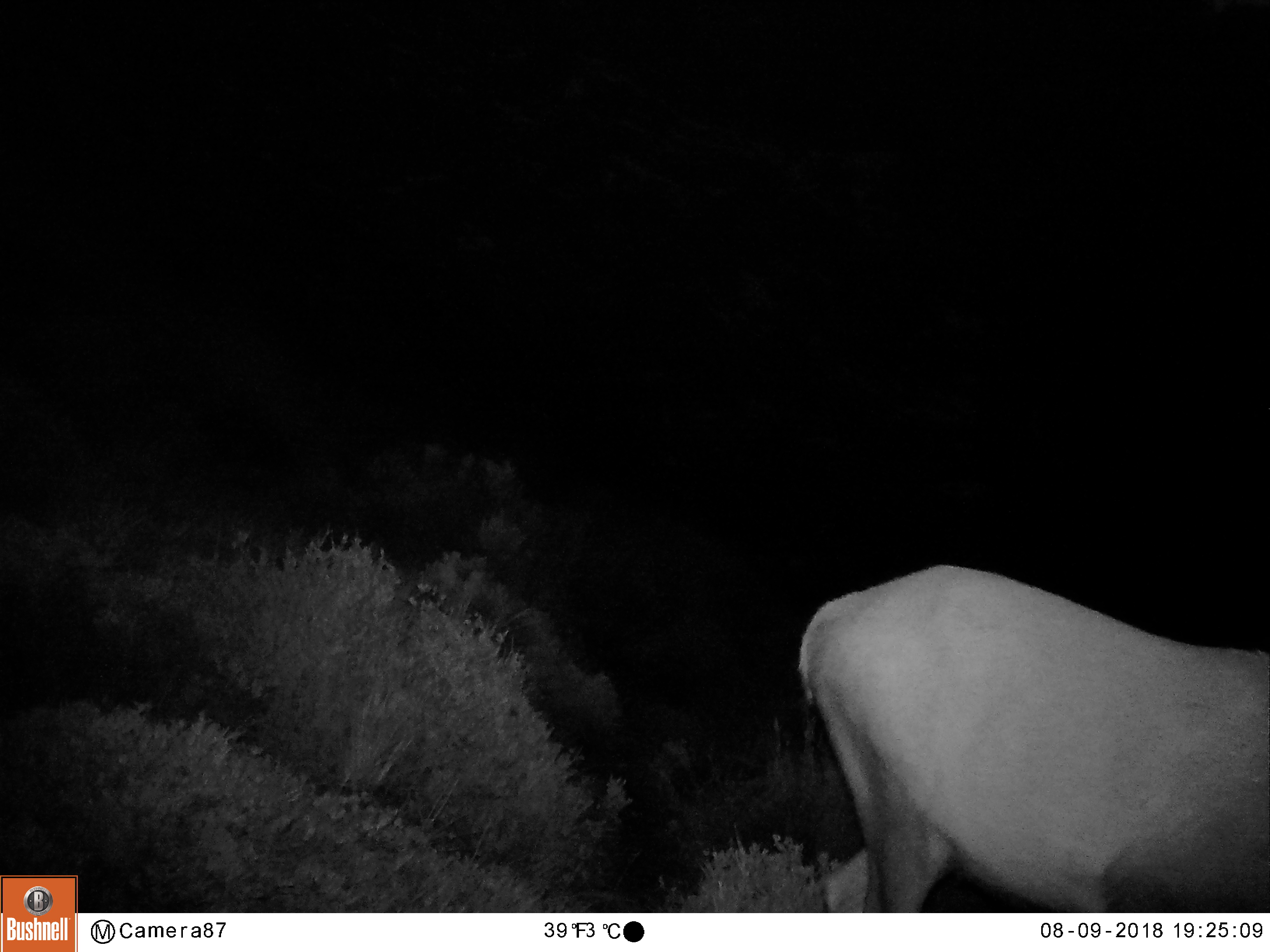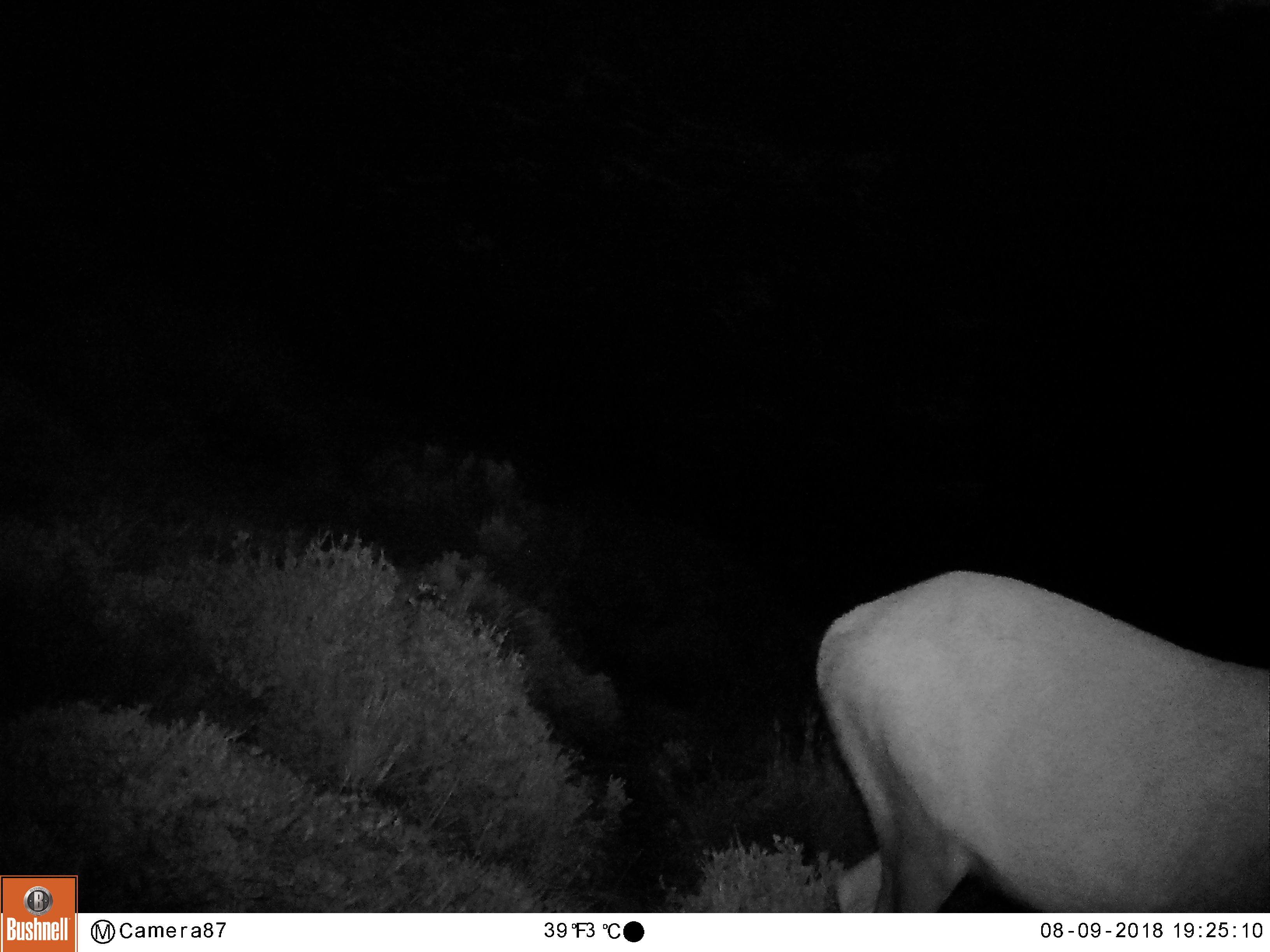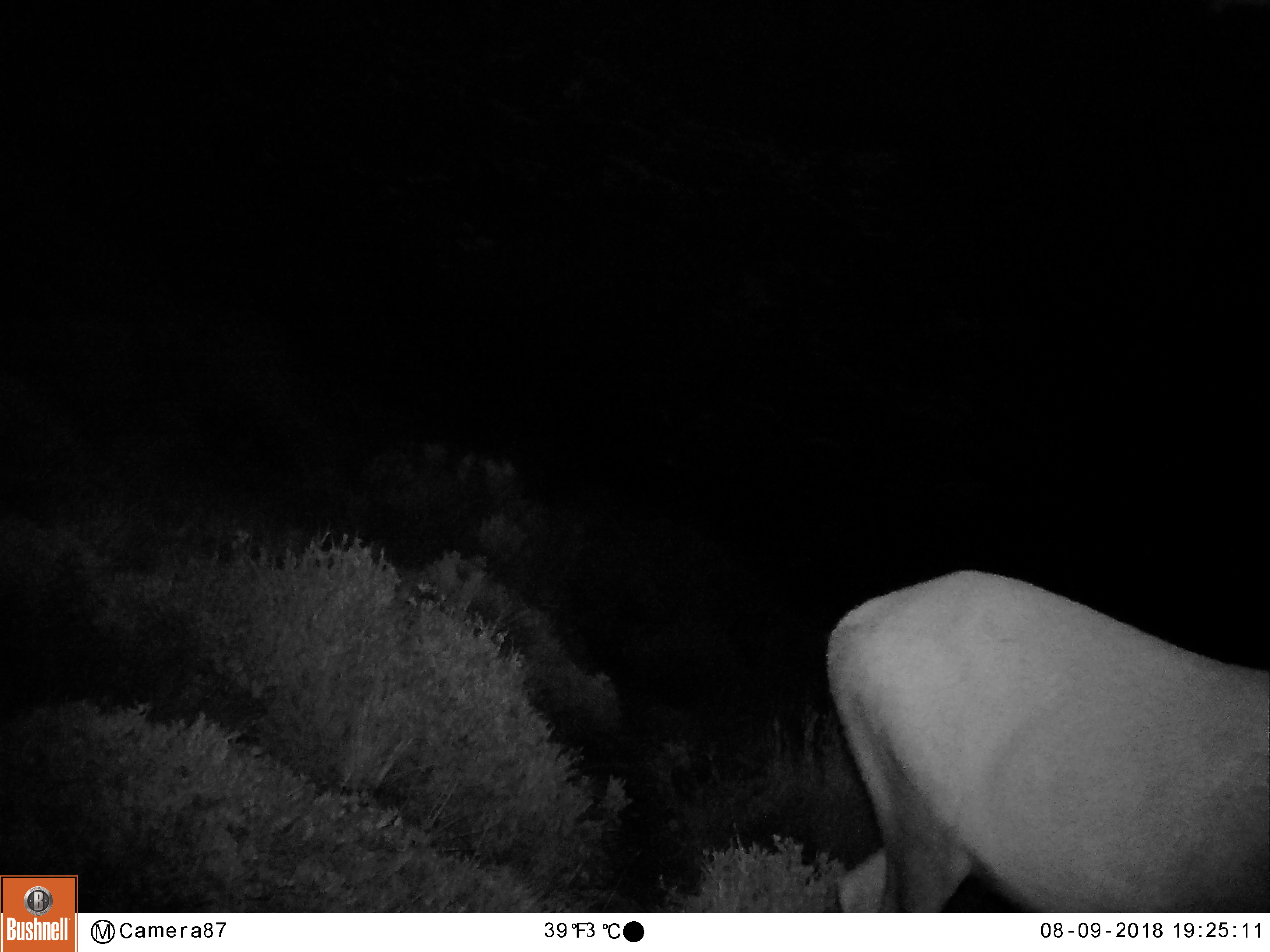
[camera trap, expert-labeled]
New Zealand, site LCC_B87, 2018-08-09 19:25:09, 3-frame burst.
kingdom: Animalia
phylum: Chordata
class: Mammalia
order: Artiodactyla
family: Cervidae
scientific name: Cervidae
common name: deer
Deer (Cervidae).